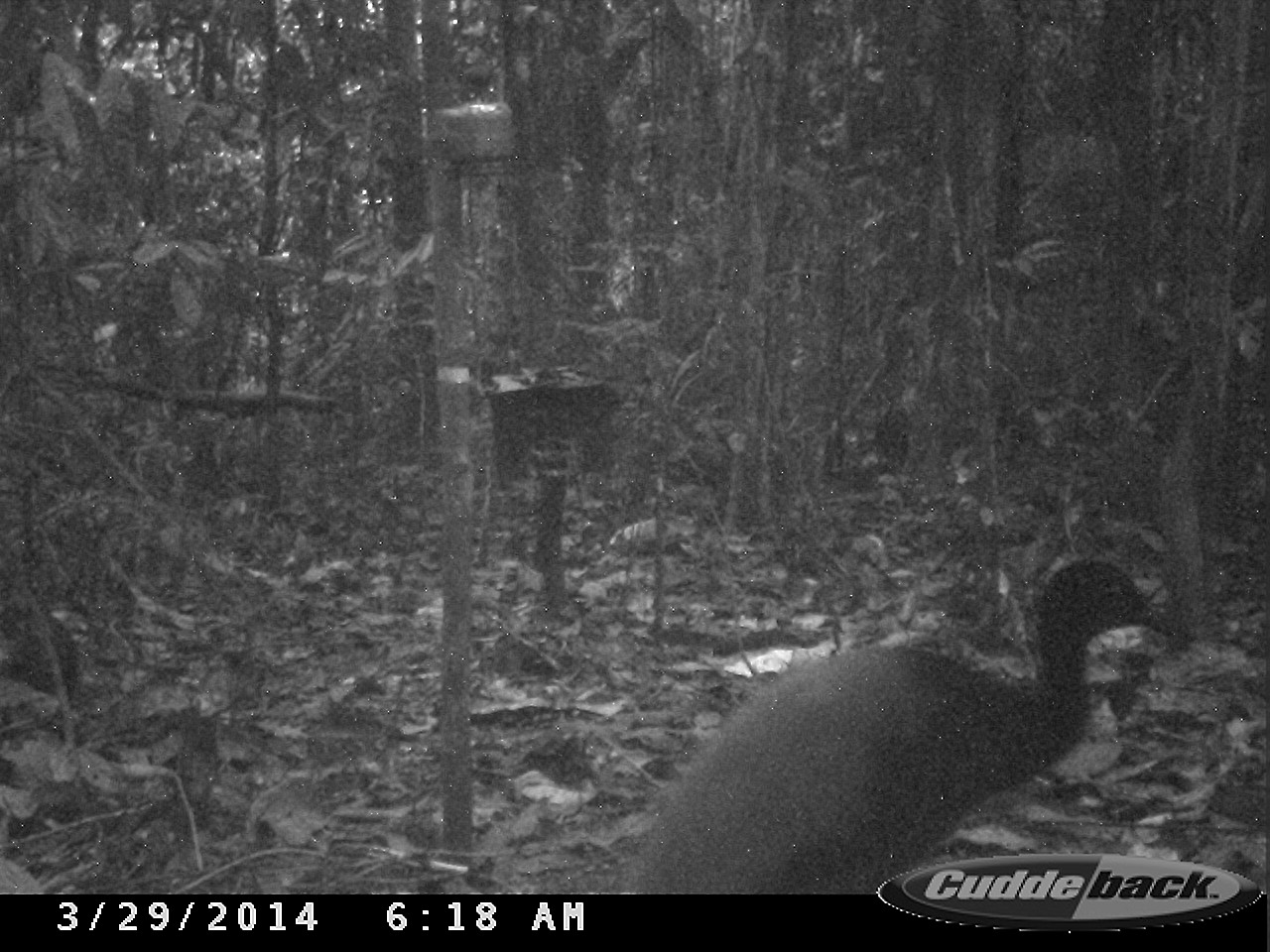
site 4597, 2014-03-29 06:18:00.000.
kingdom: Animalia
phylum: Chordata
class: Aves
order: Gruiformes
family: Psophiidae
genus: Psophia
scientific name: Psophia crepitans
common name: gray-winged trumpeter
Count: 3.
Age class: adult.